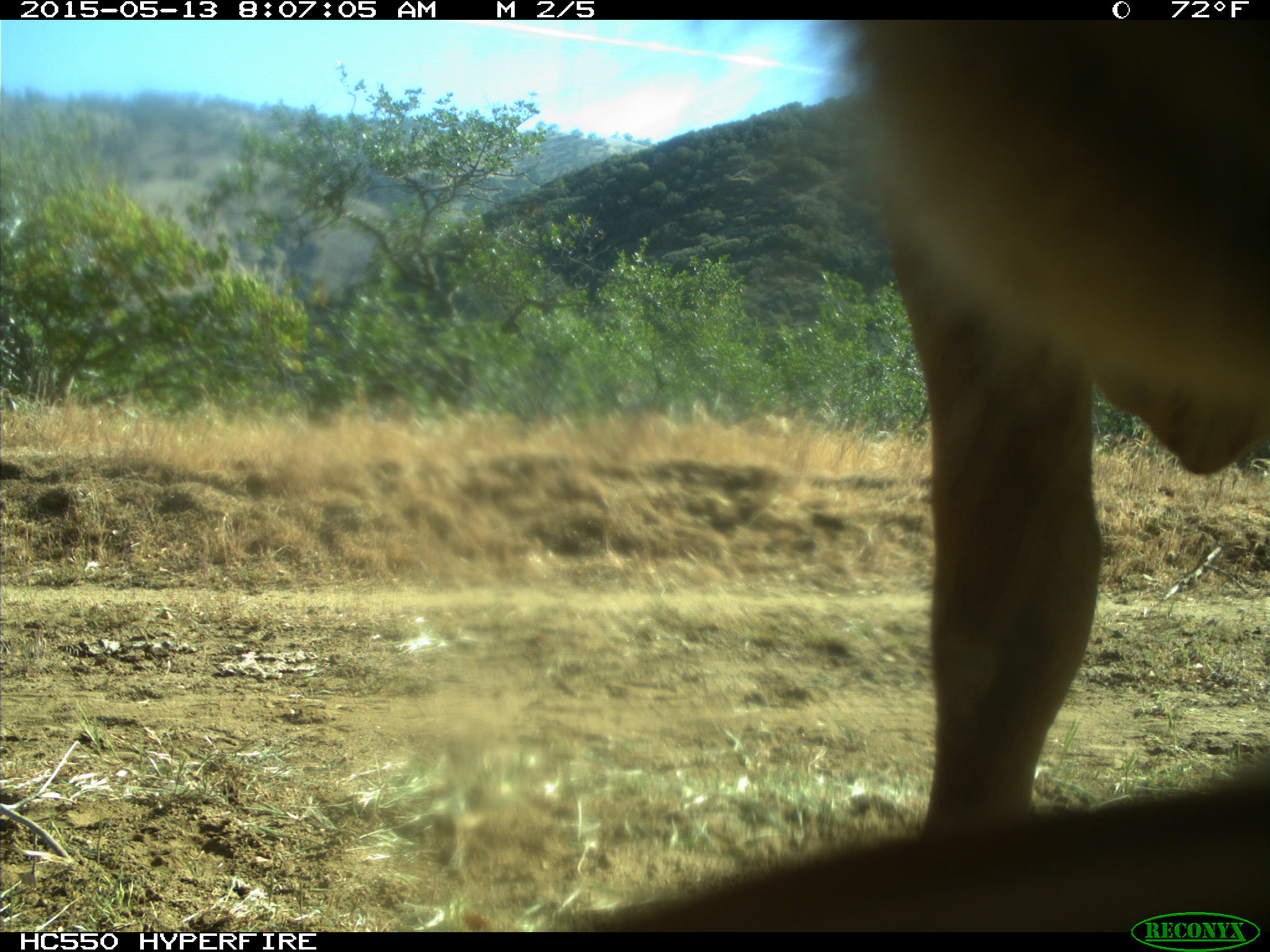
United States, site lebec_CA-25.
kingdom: Animalia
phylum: Chordata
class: Mammalia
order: Artiodactyla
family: Bovidae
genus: Bos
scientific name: Bos taurus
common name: domestic cow